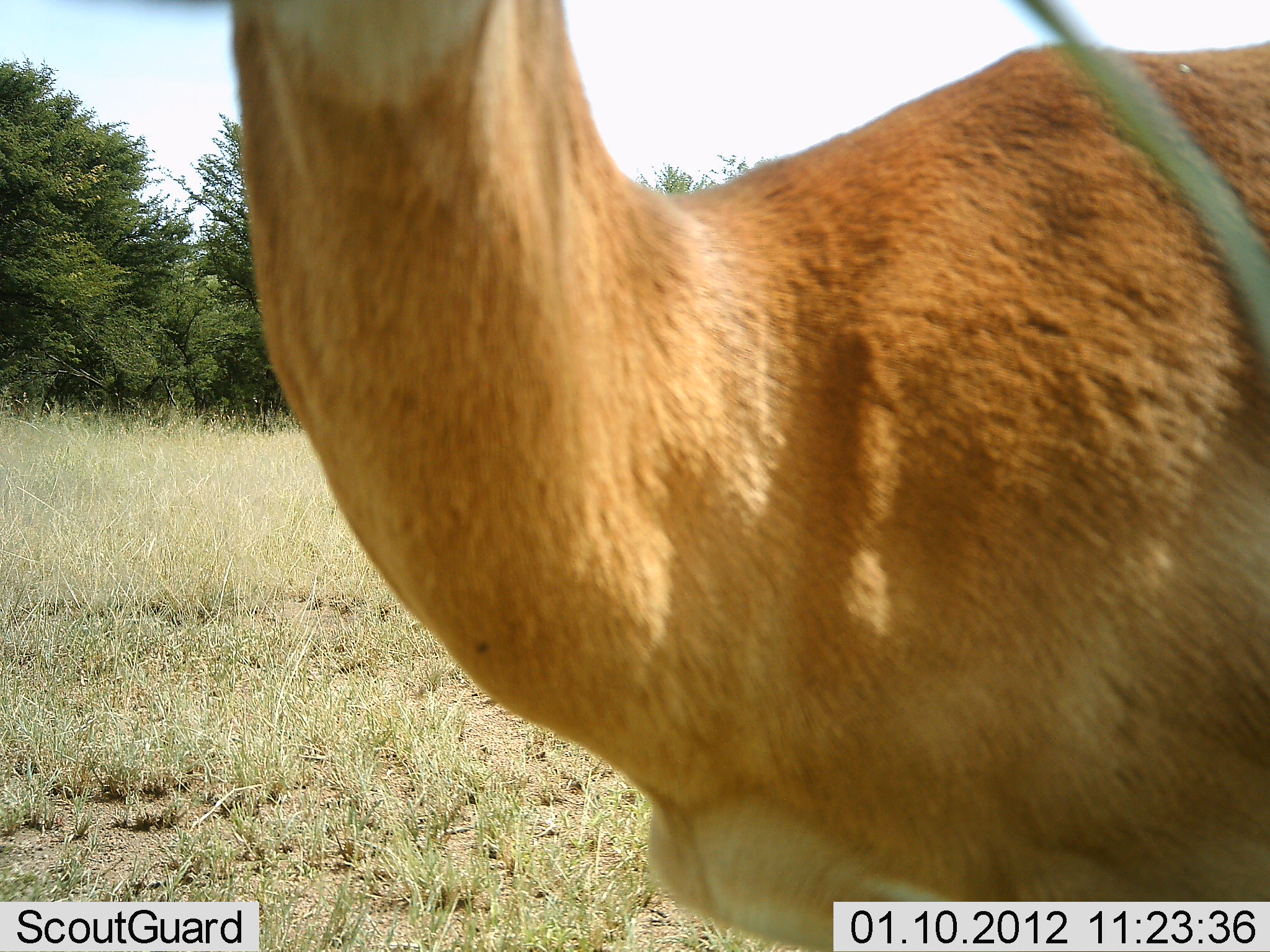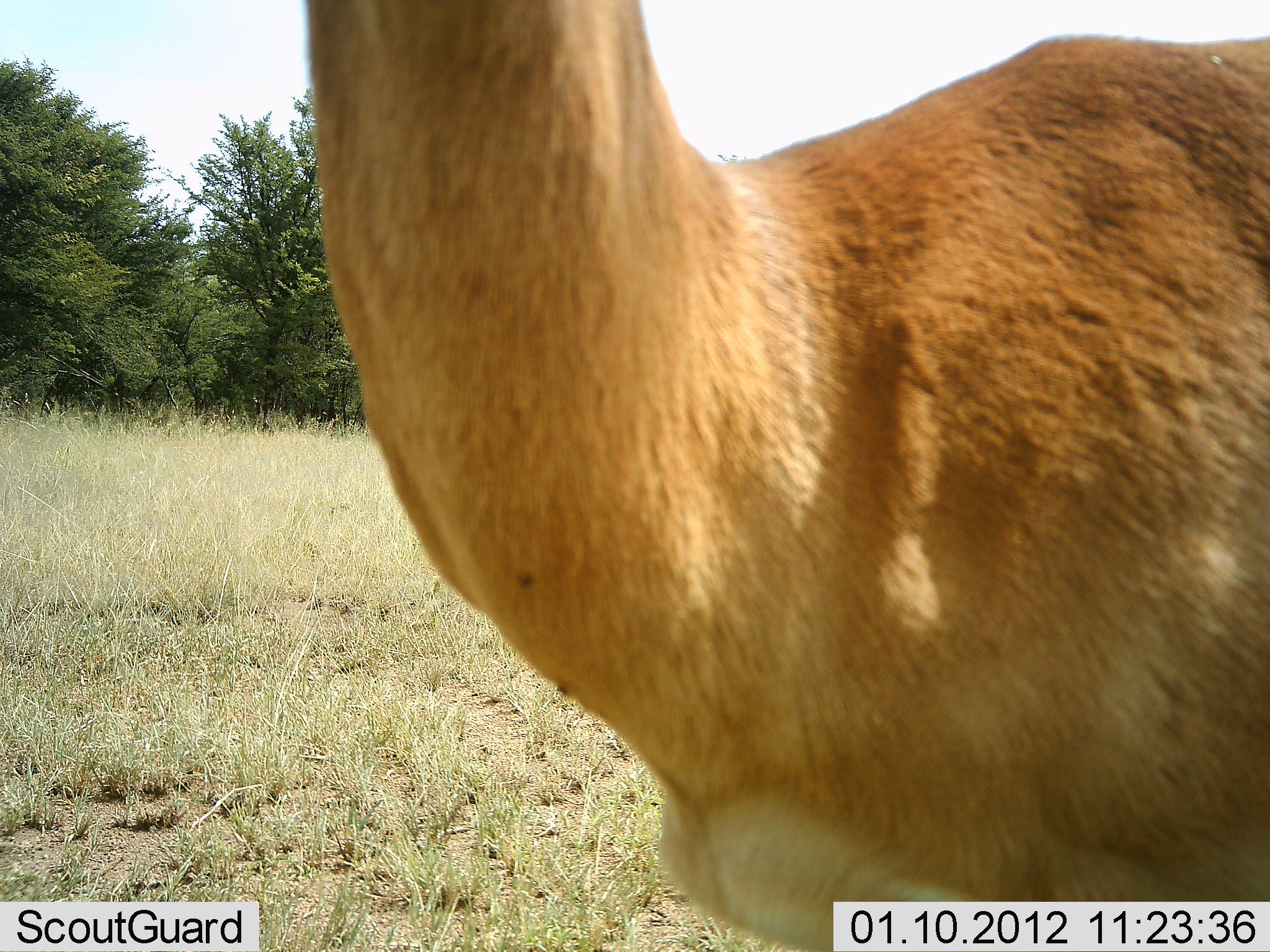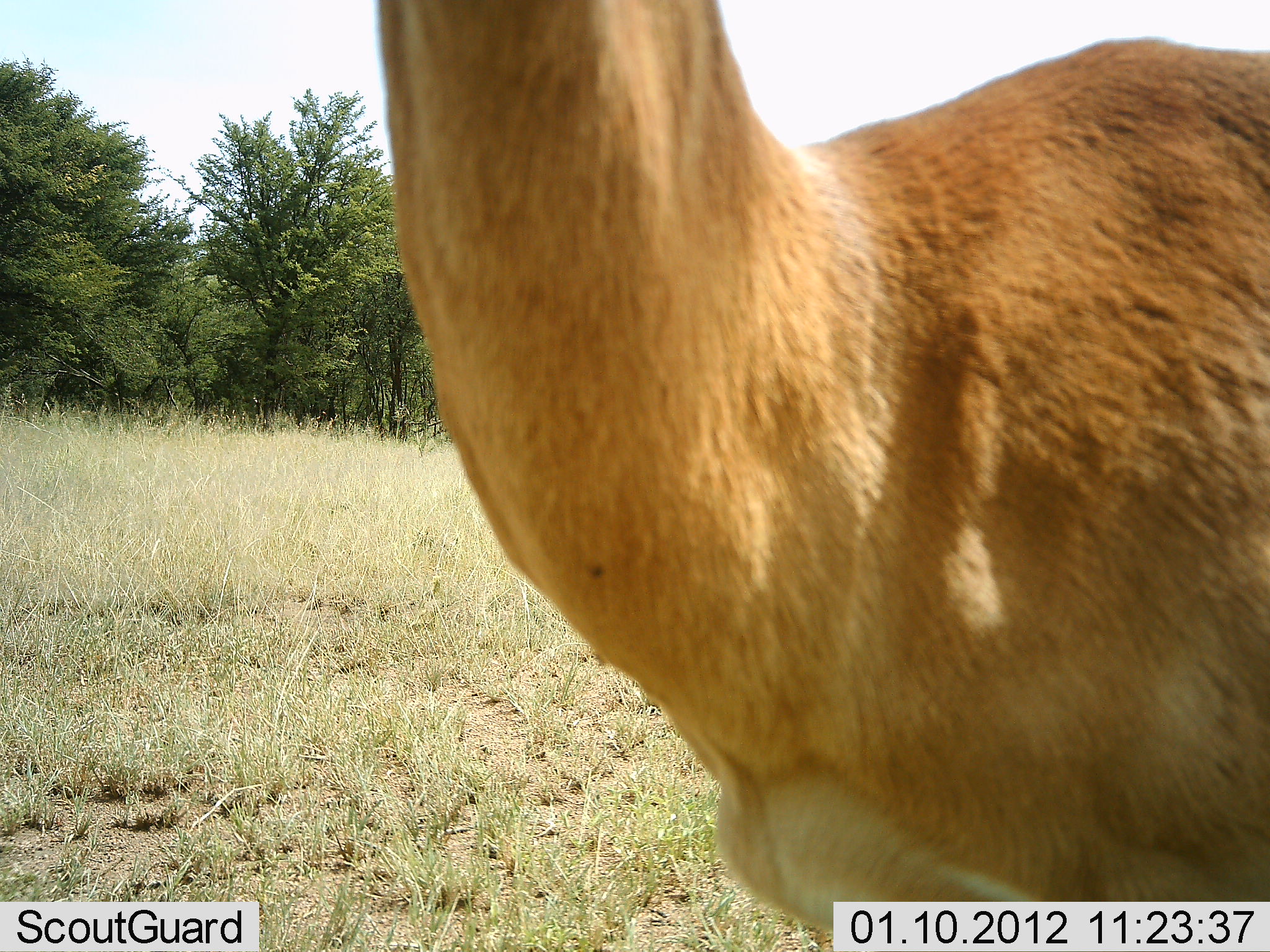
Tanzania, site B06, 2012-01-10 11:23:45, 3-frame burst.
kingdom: Animalia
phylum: Chordata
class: Mammalia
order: Artiodactyla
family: Bovidae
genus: Aepyceros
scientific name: Aepyceros melampus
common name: impala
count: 1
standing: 100%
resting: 0%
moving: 0%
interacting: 0%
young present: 0%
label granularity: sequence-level